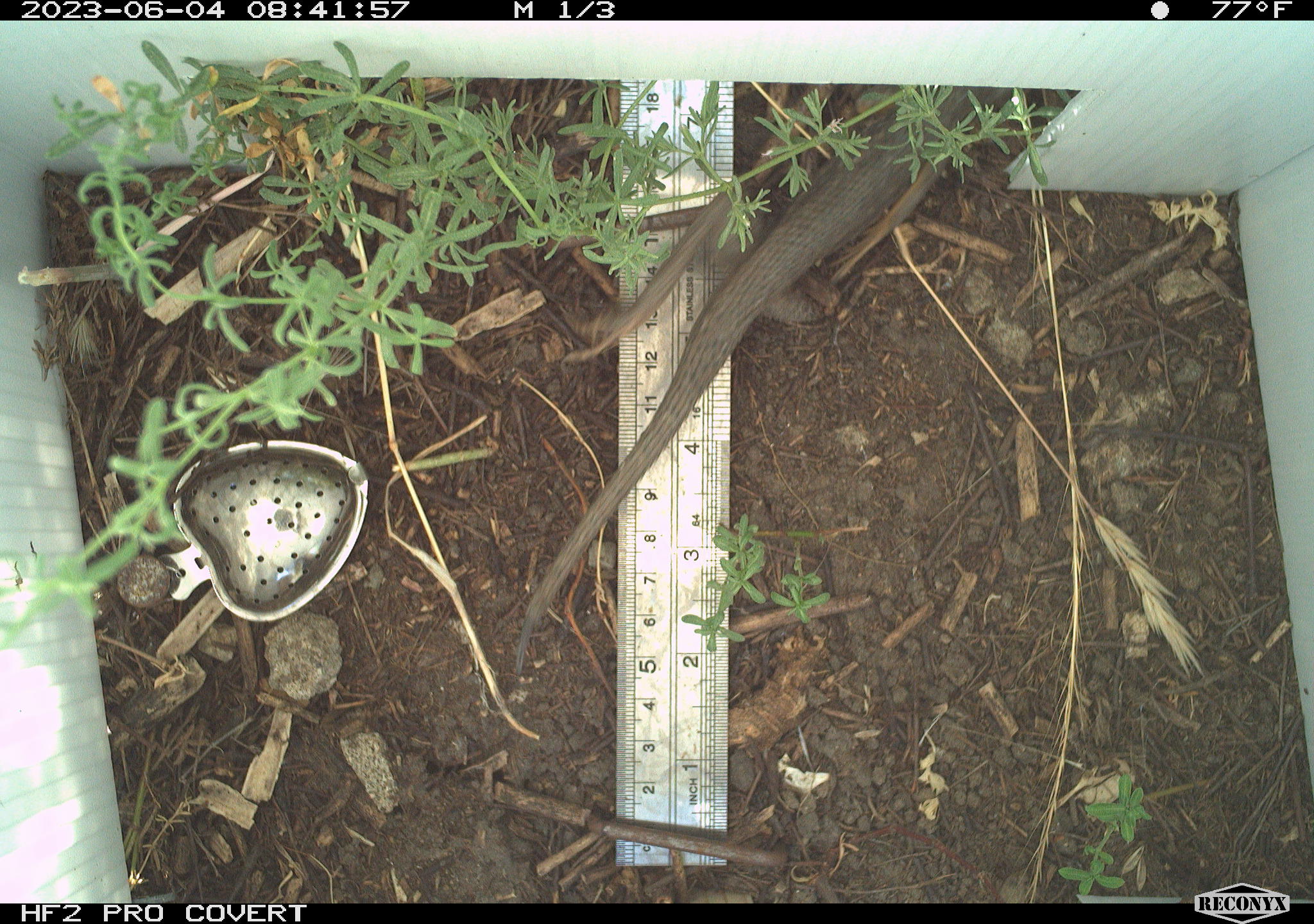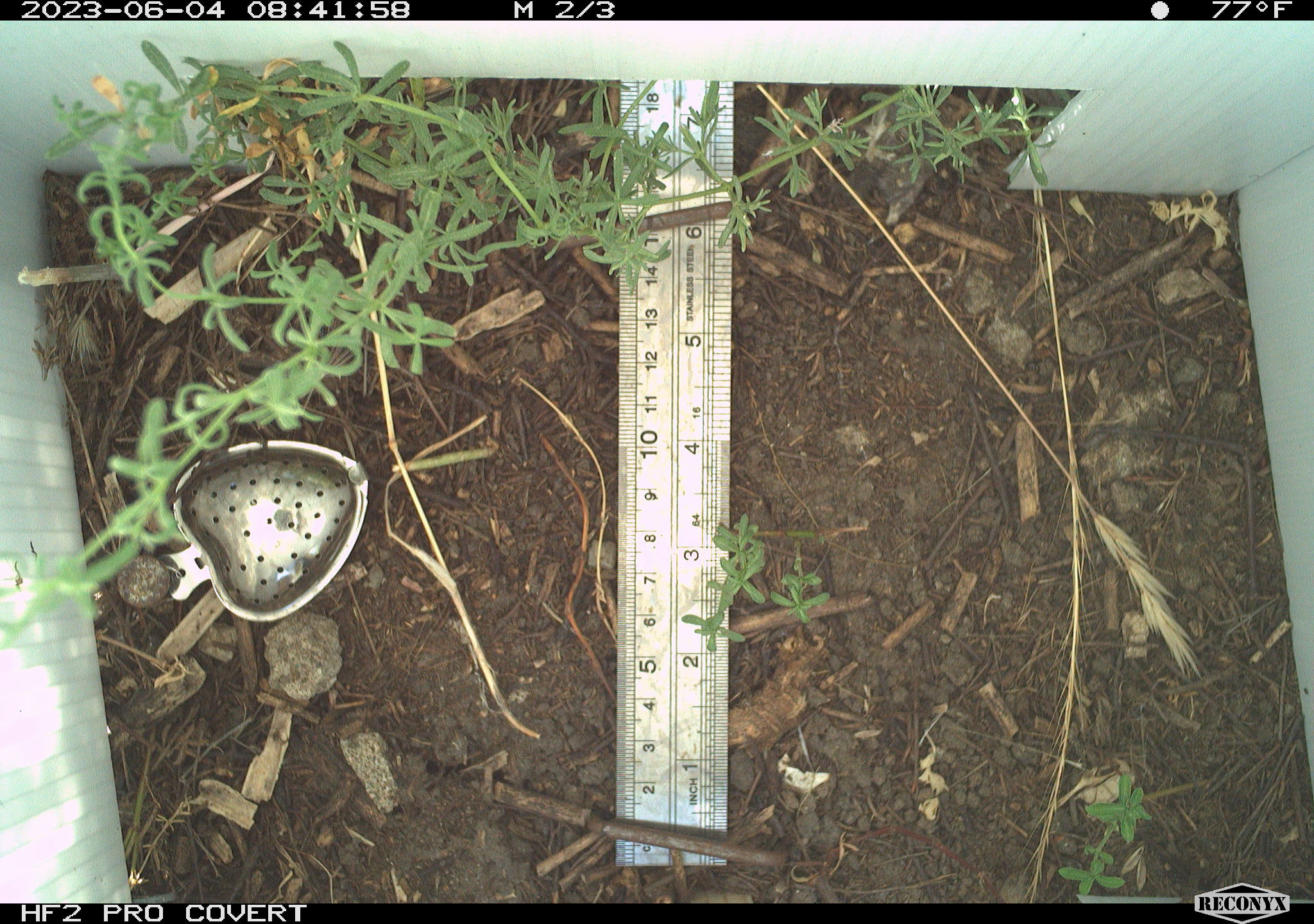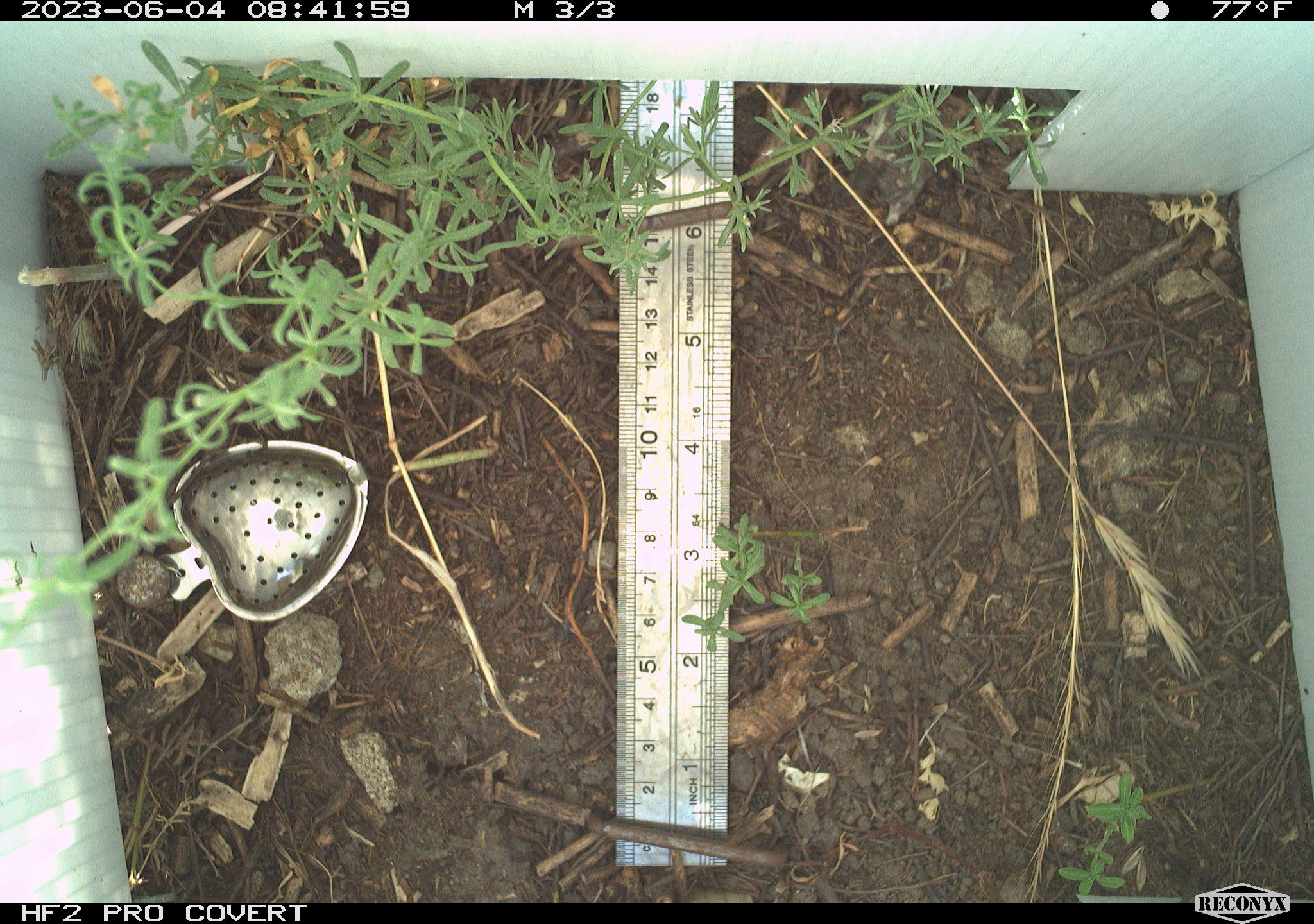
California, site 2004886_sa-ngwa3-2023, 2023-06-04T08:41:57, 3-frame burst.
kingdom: Animalia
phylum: Chordata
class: Reptilia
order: Squamata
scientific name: Squamata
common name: lizards and snakes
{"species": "lizards and snakes (Squamata)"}